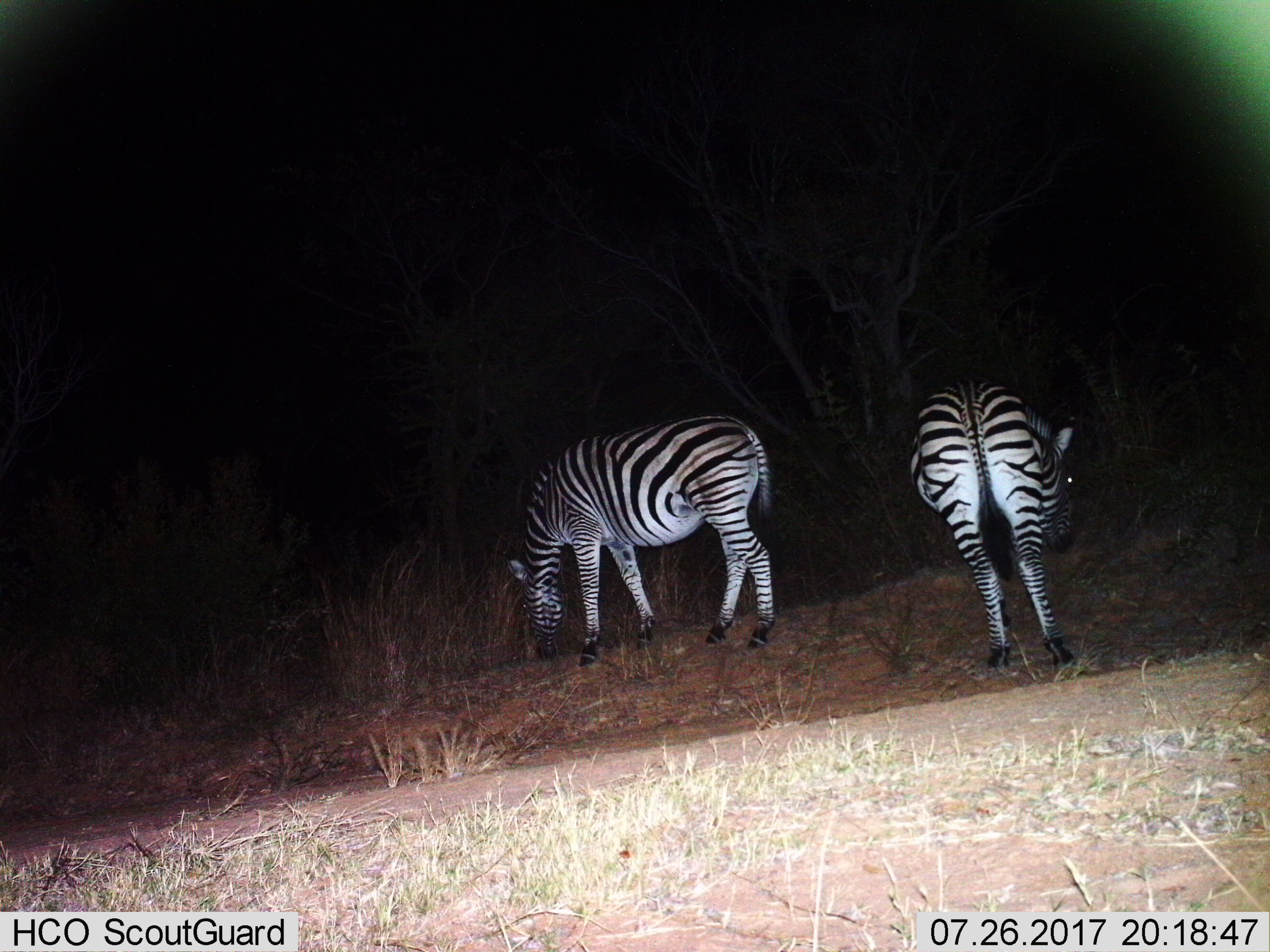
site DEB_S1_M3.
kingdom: Animalia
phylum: Chordata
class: Mammalia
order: Perissodactyla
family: Equidae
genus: Equus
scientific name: Equus quagga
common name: plains zebra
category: zebraplains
Zebraplains (plains zebra) (Equus quagga), count 2. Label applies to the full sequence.